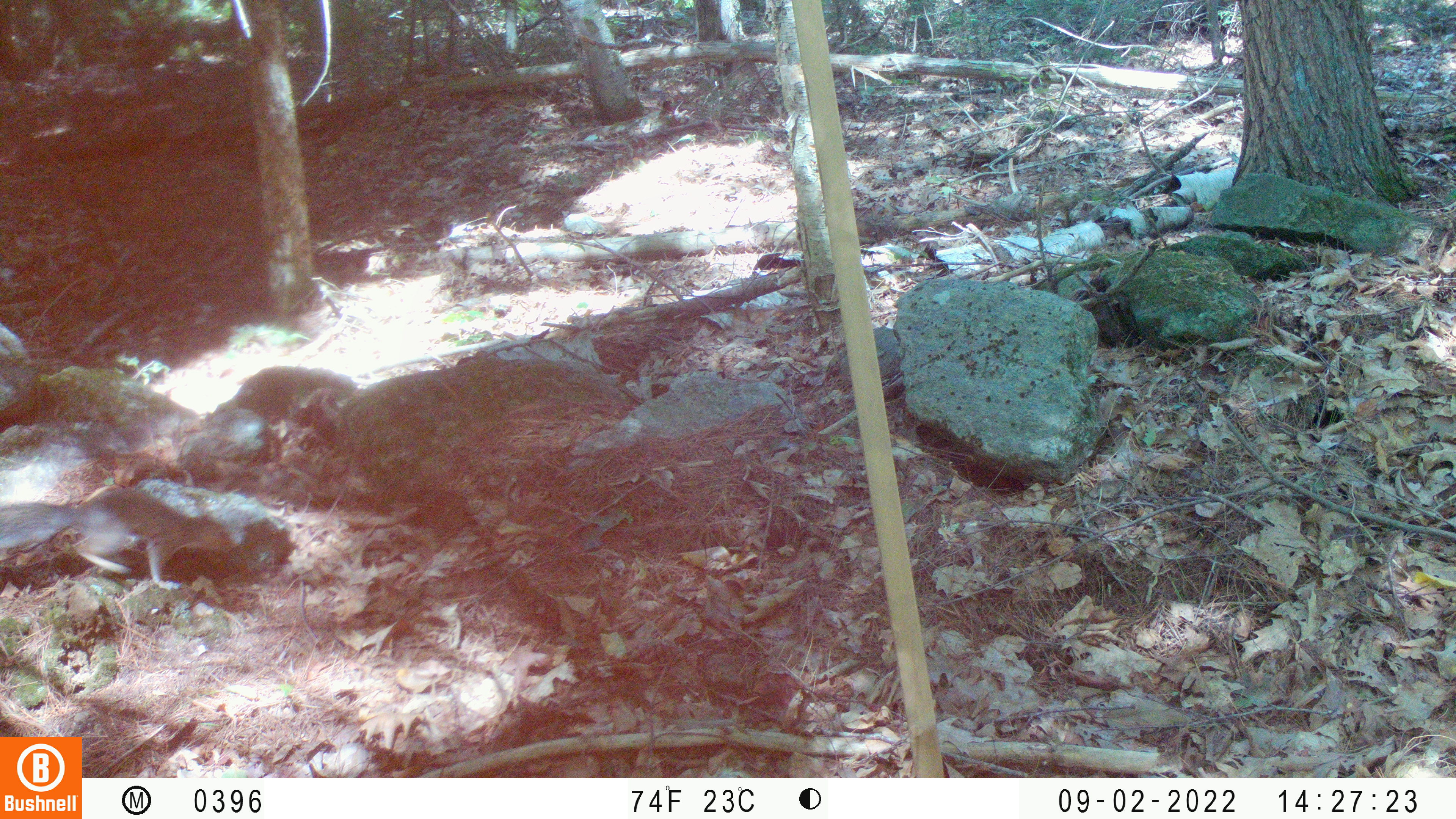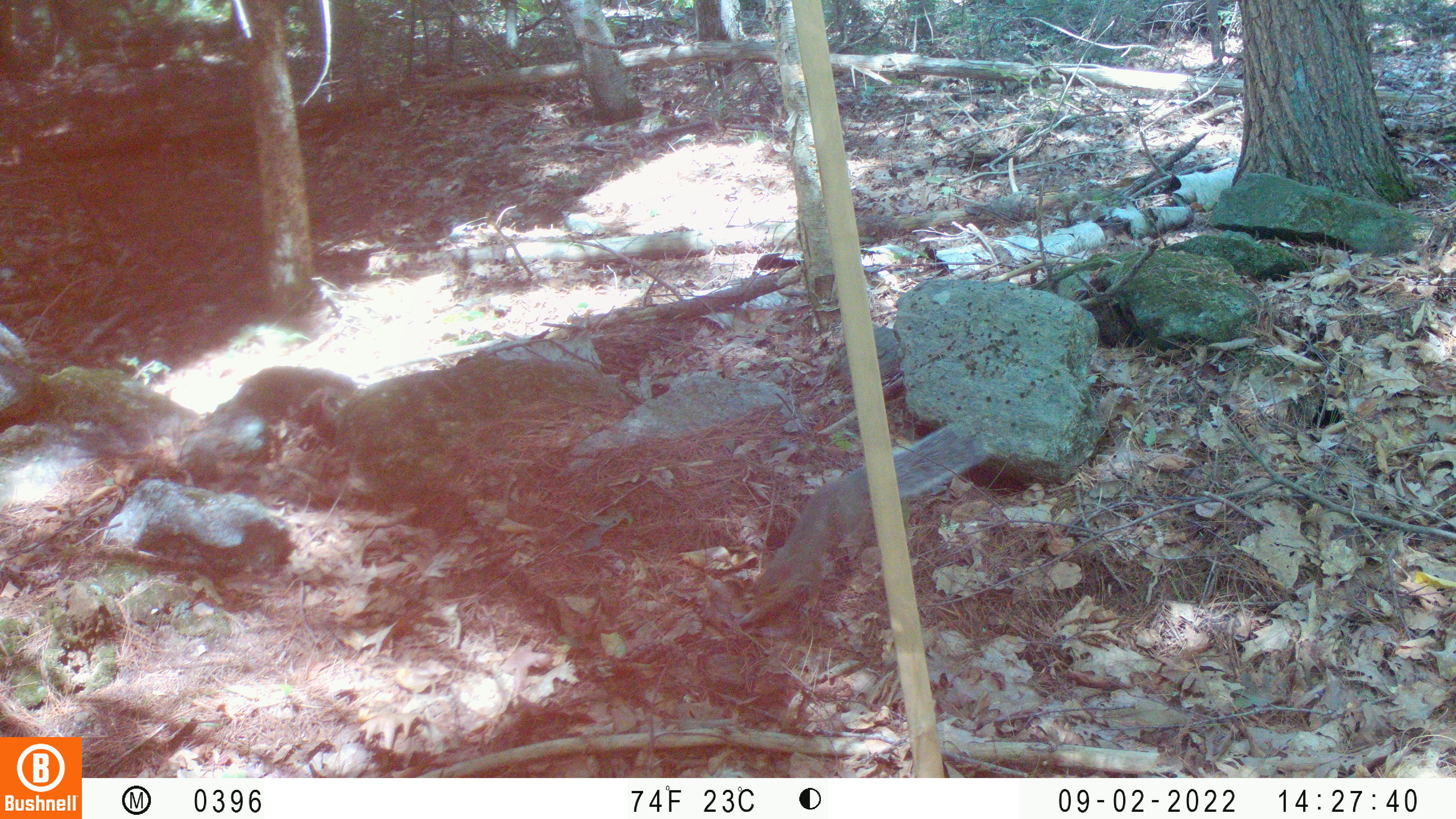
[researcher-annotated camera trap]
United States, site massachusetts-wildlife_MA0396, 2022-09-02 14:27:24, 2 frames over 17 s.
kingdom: Animalia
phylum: Chordata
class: Mammalia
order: Rodentia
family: Sciuridae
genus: Sciurus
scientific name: Sciurus carolinensis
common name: gray squirrel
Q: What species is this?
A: Gray squirrel (Sciurus carolinensis).